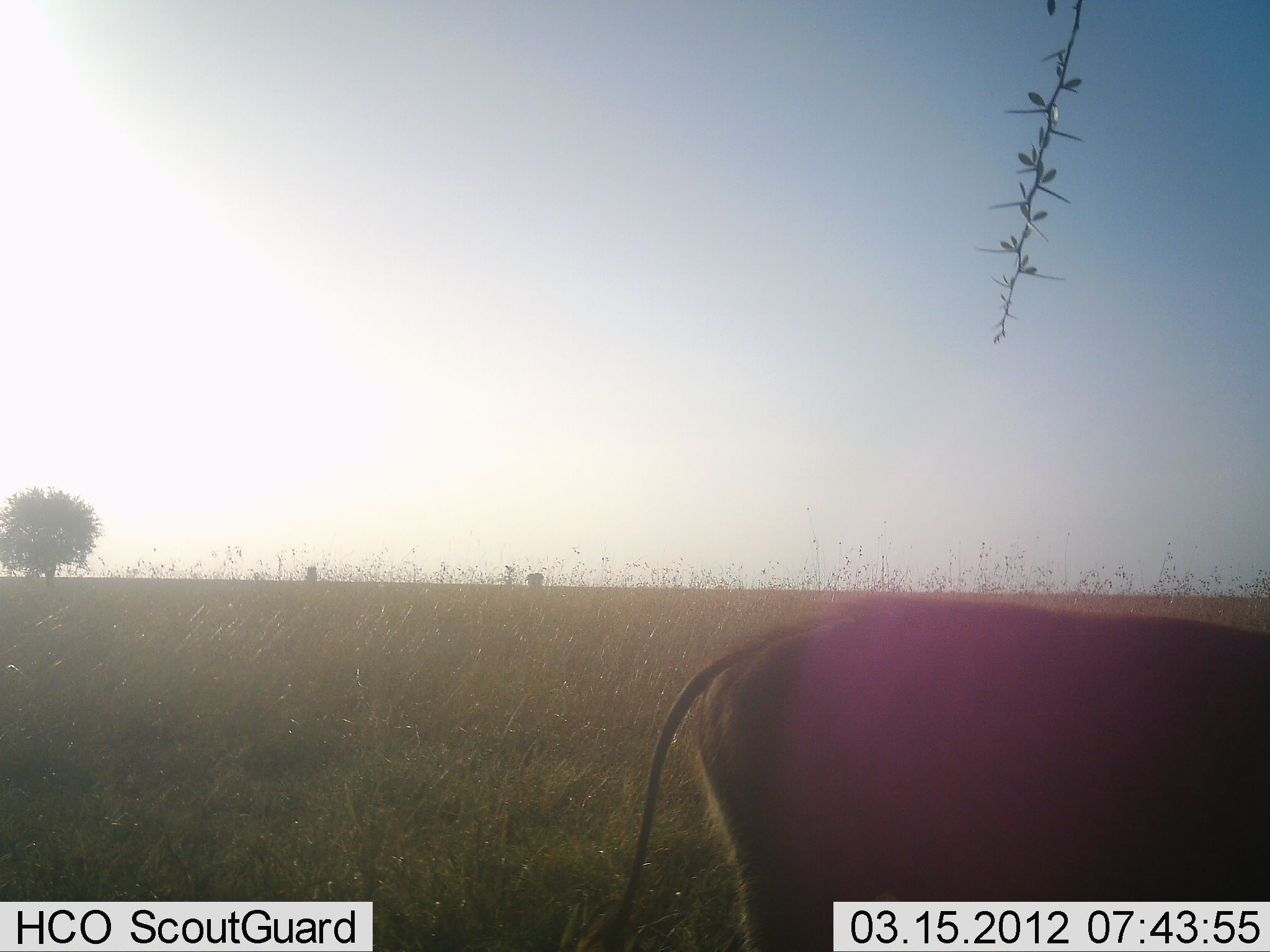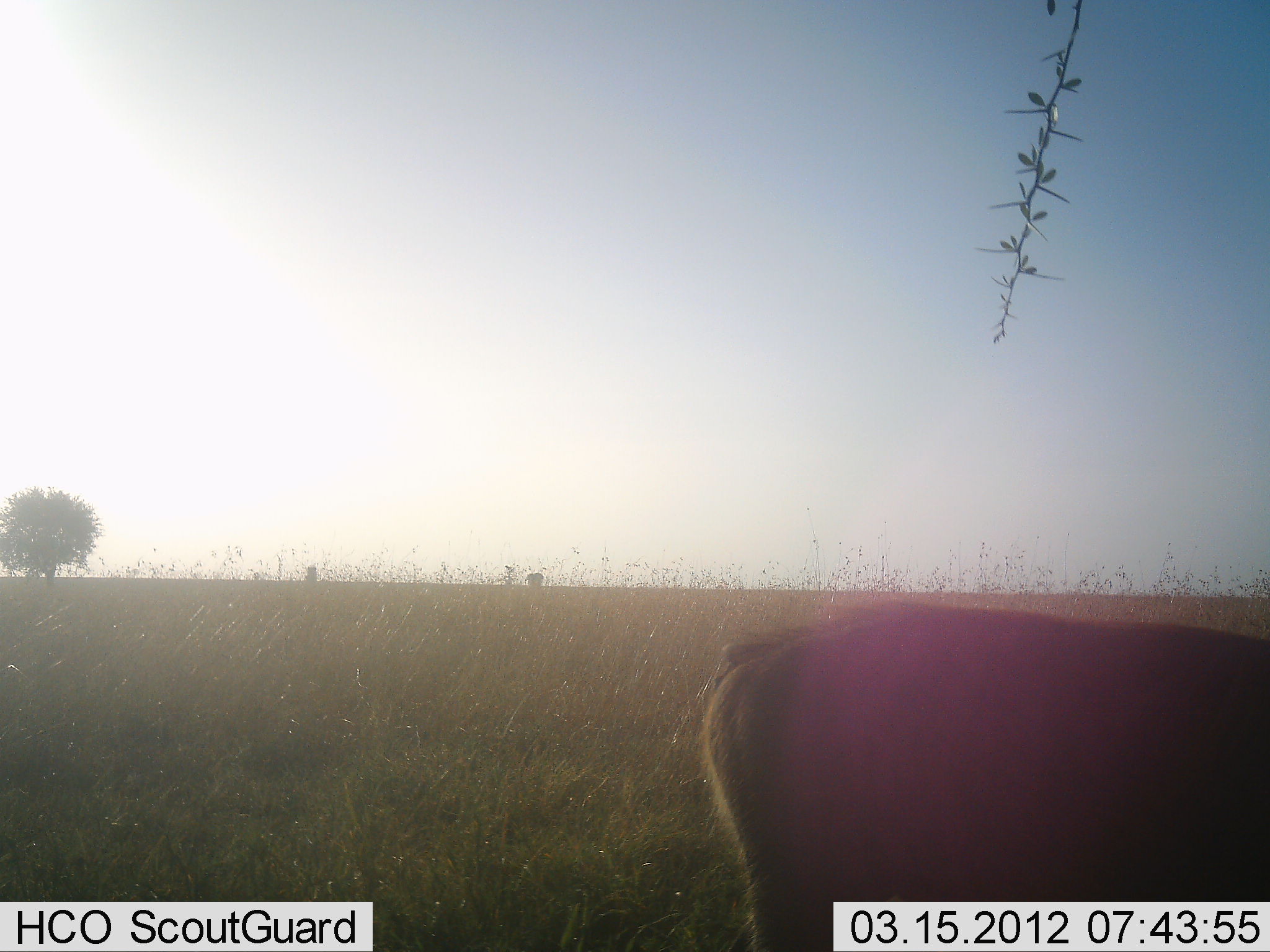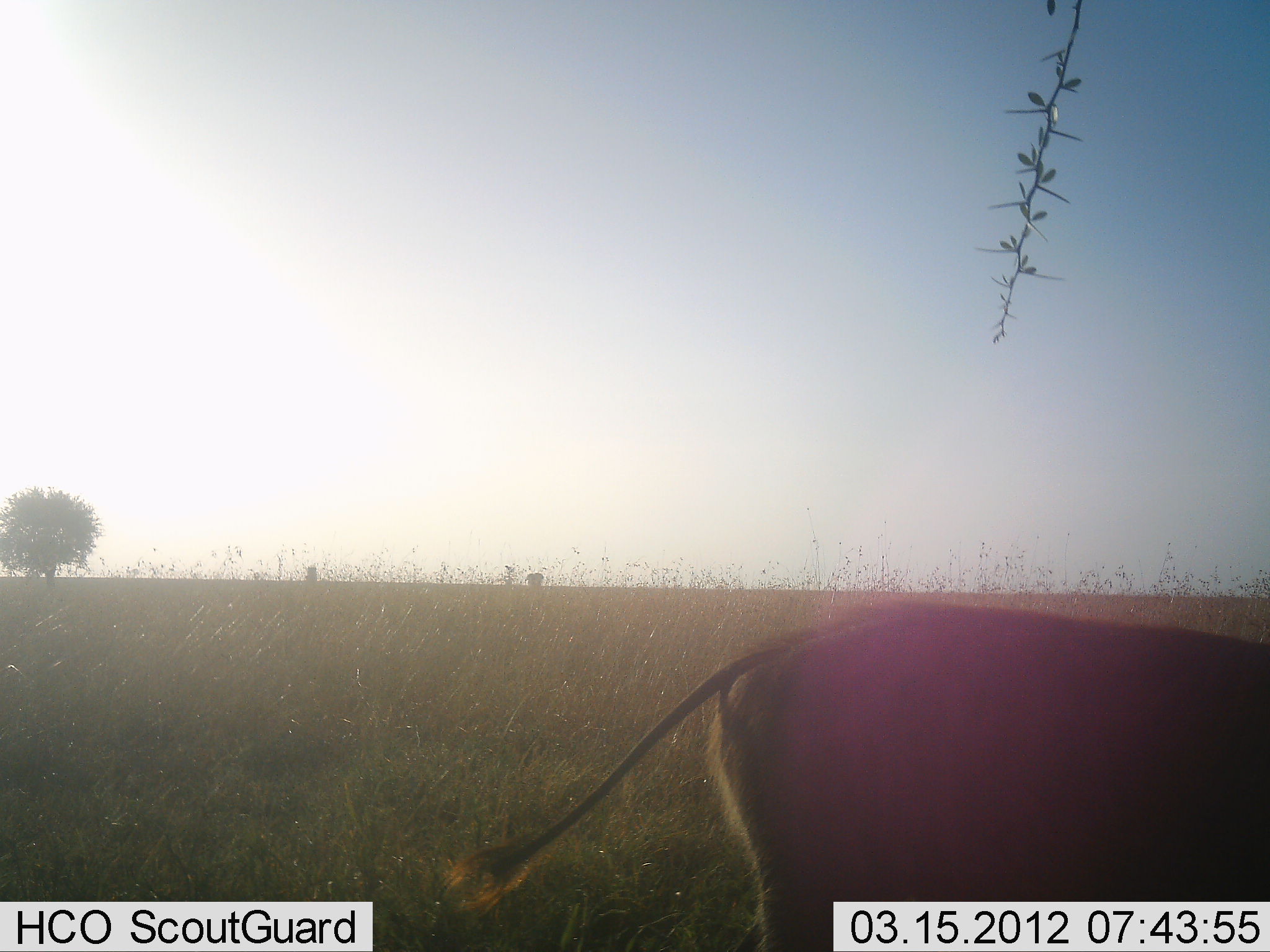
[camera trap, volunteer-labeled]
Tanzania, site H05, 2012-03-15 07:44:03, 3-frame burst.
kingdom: Animalia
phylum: Chordata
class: Mammalia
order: Artiodactyla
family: Suidae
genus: Phacochoerus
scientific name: Phacochoerus africanus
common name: warthog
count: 1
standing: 94%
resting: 0%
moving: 0%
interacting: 0%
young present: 0%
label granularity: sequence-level